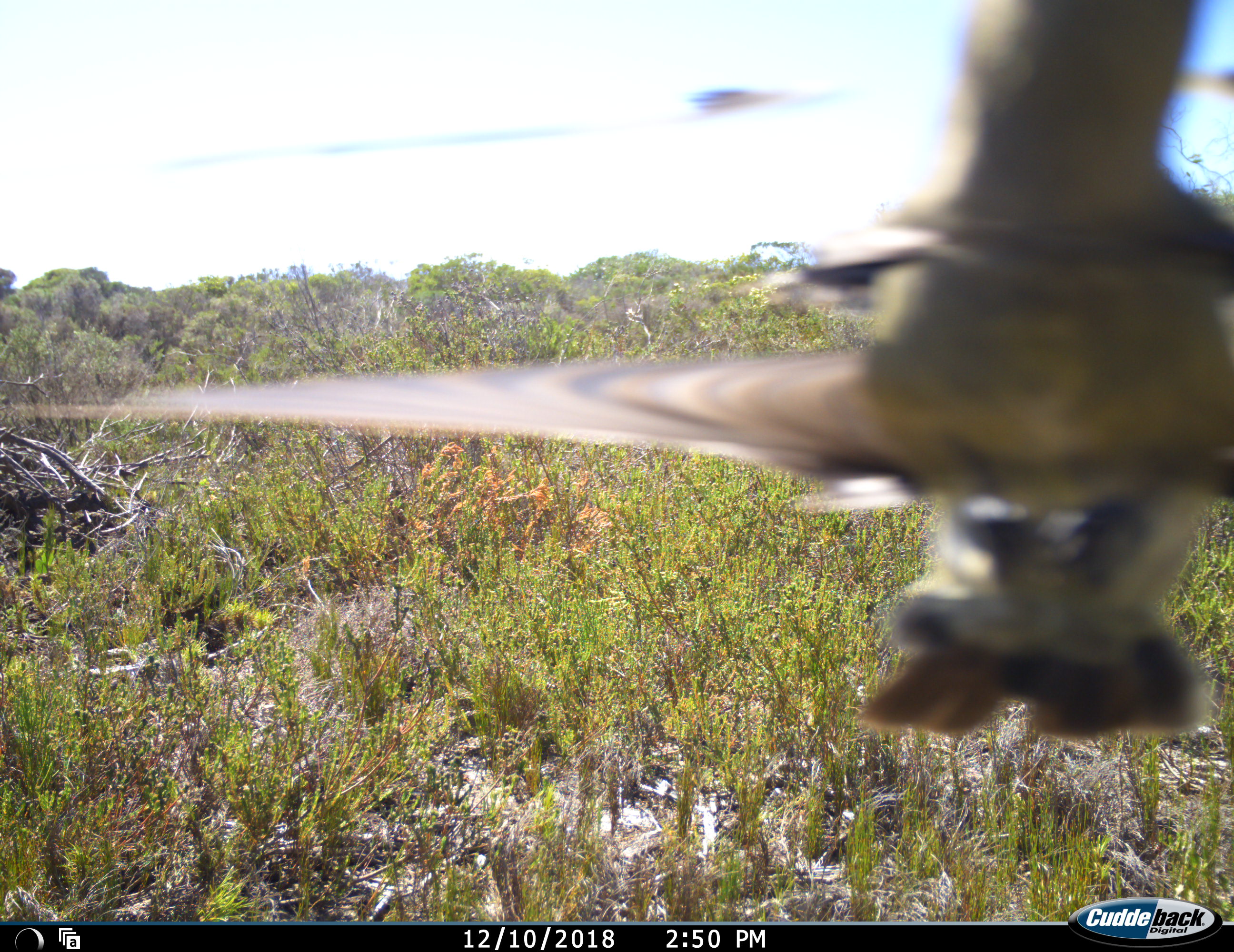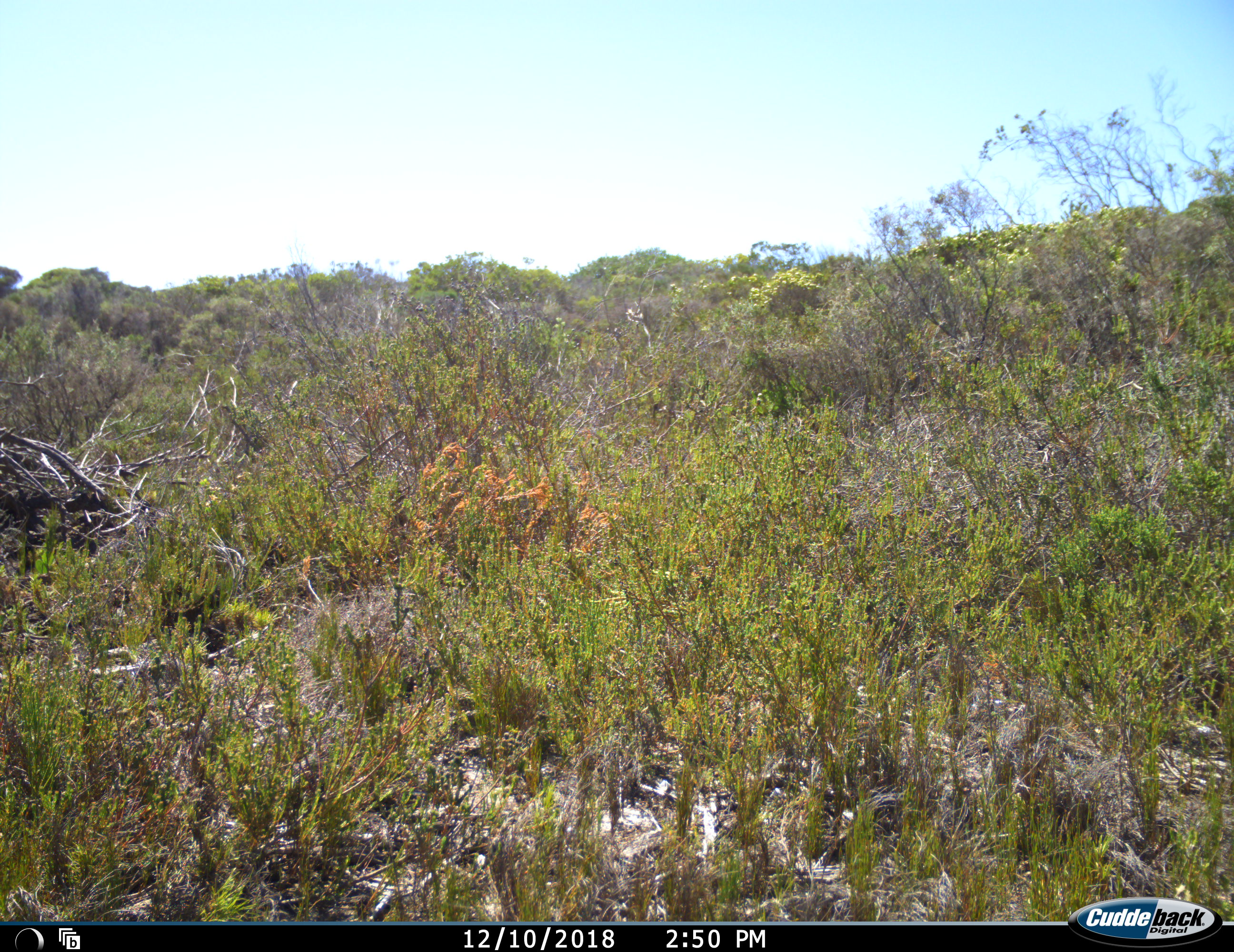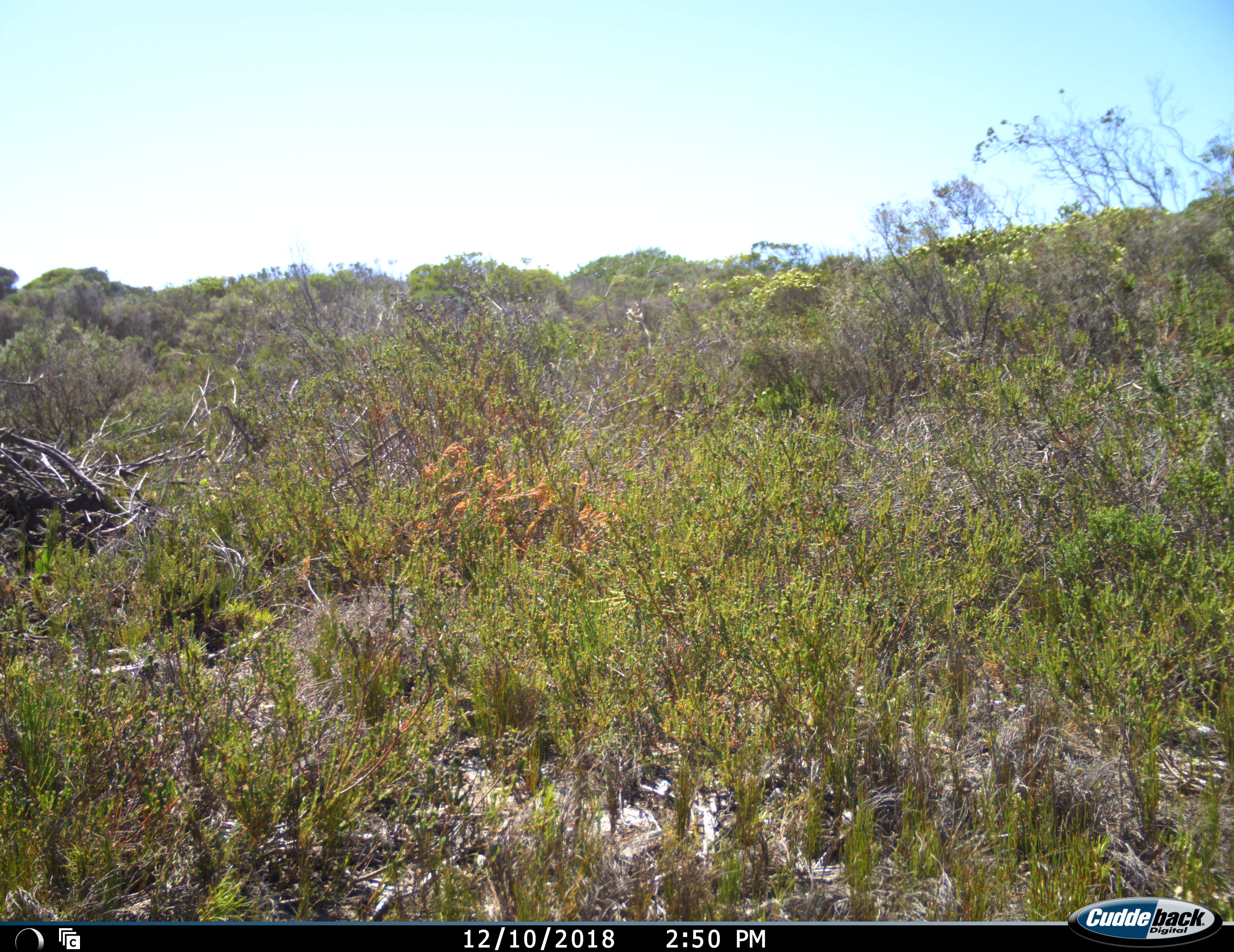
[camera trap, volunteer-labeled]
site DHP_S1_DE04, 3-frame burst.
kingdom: Animalia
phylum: Chordata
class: Aves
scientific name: Aves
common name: bird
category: birdother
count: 1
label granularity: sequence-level